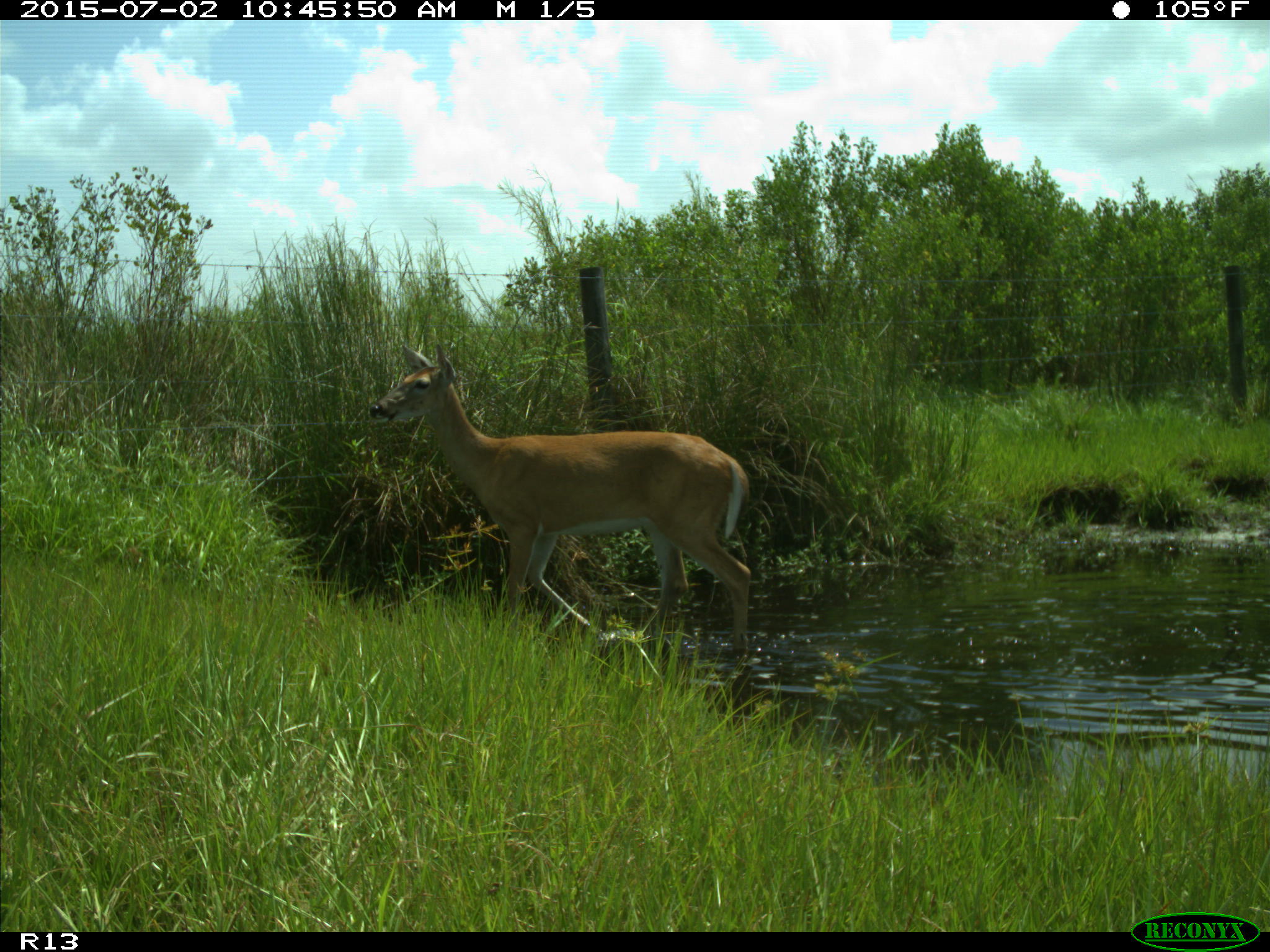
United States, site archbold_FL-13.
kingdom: Animalia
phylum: Chordata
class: Mammalia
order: Artiodactyla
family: Cervidae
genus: Odocoileus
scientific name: Odocoileus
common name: deer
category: unidentified deer